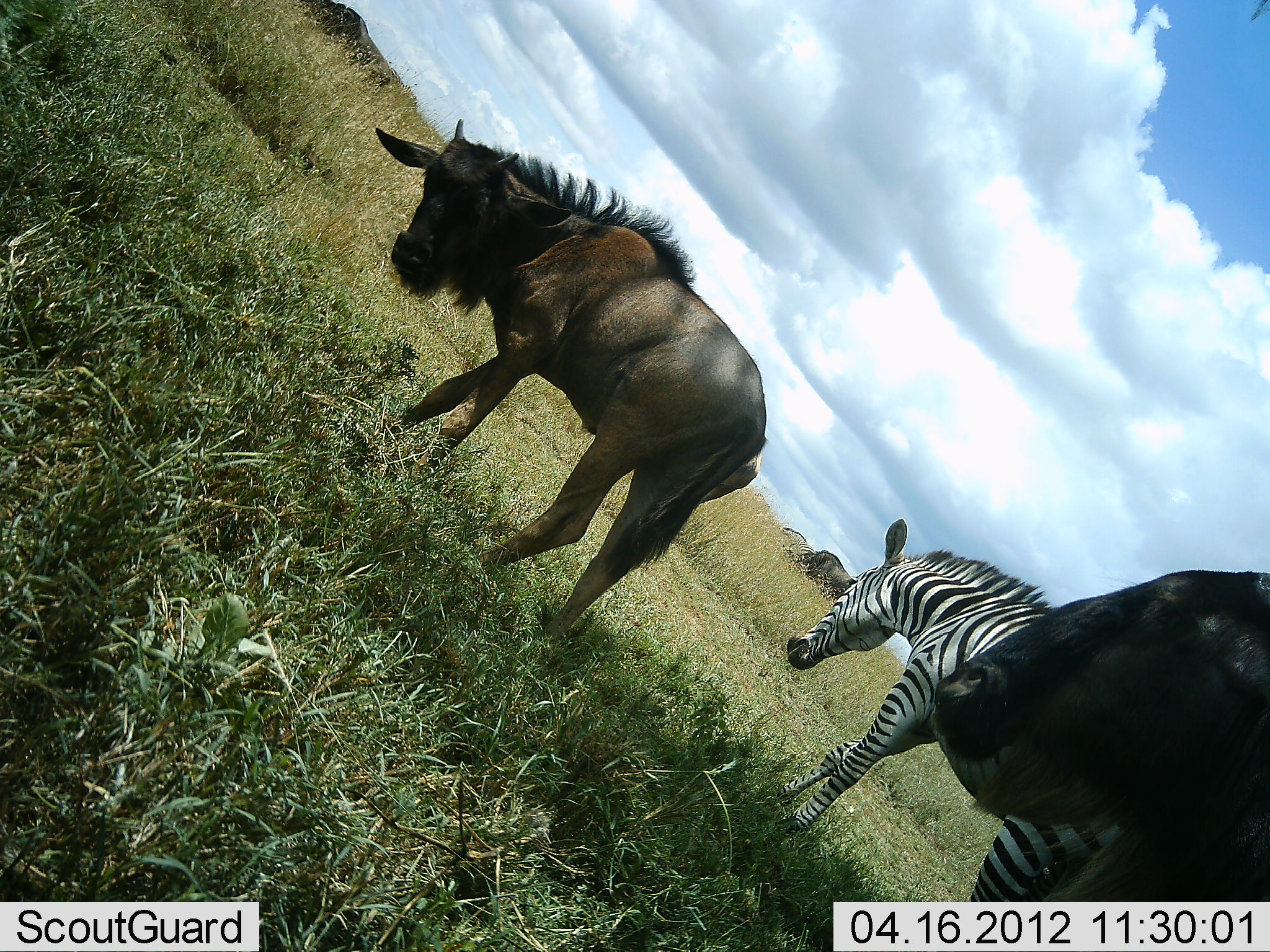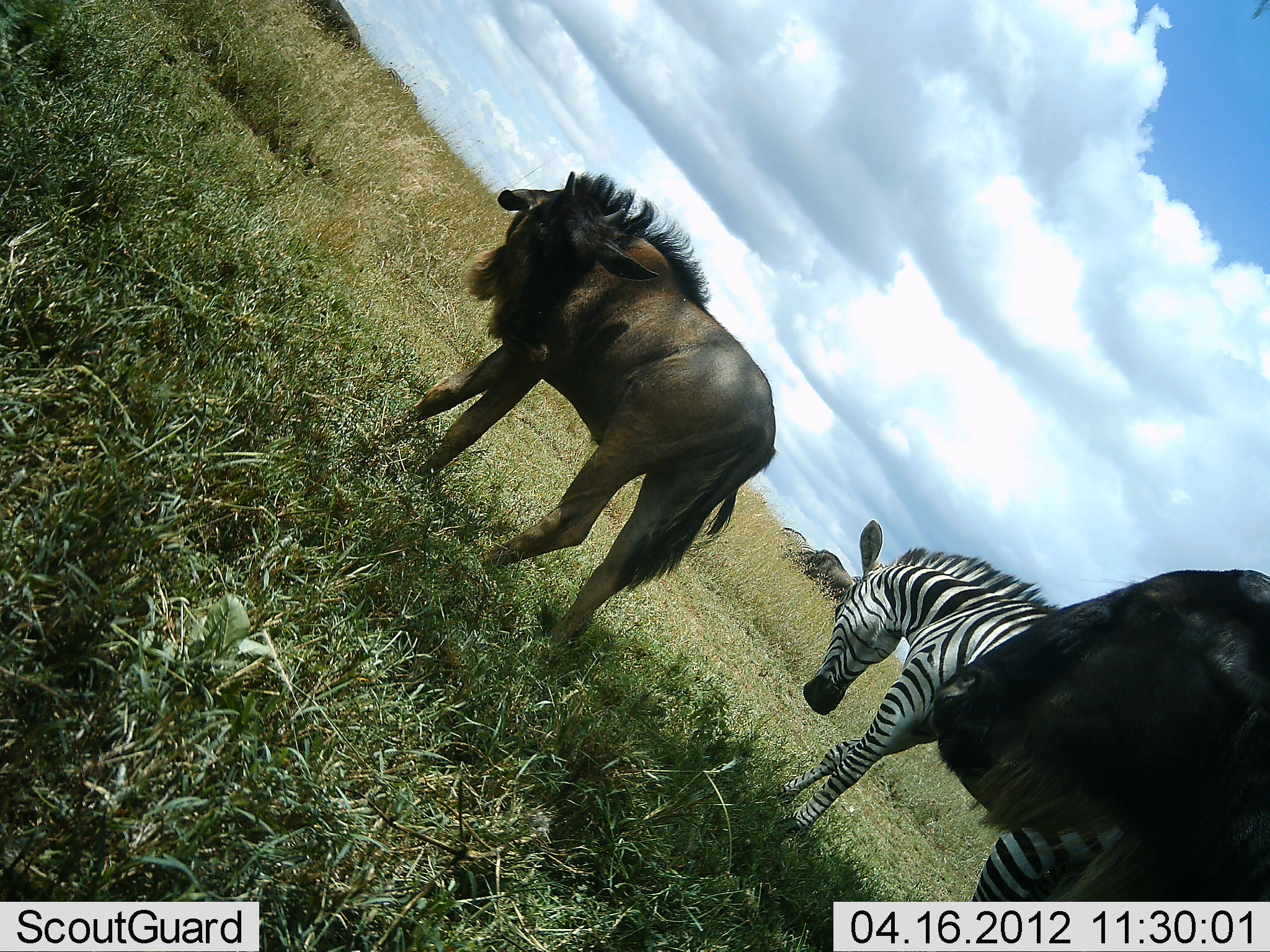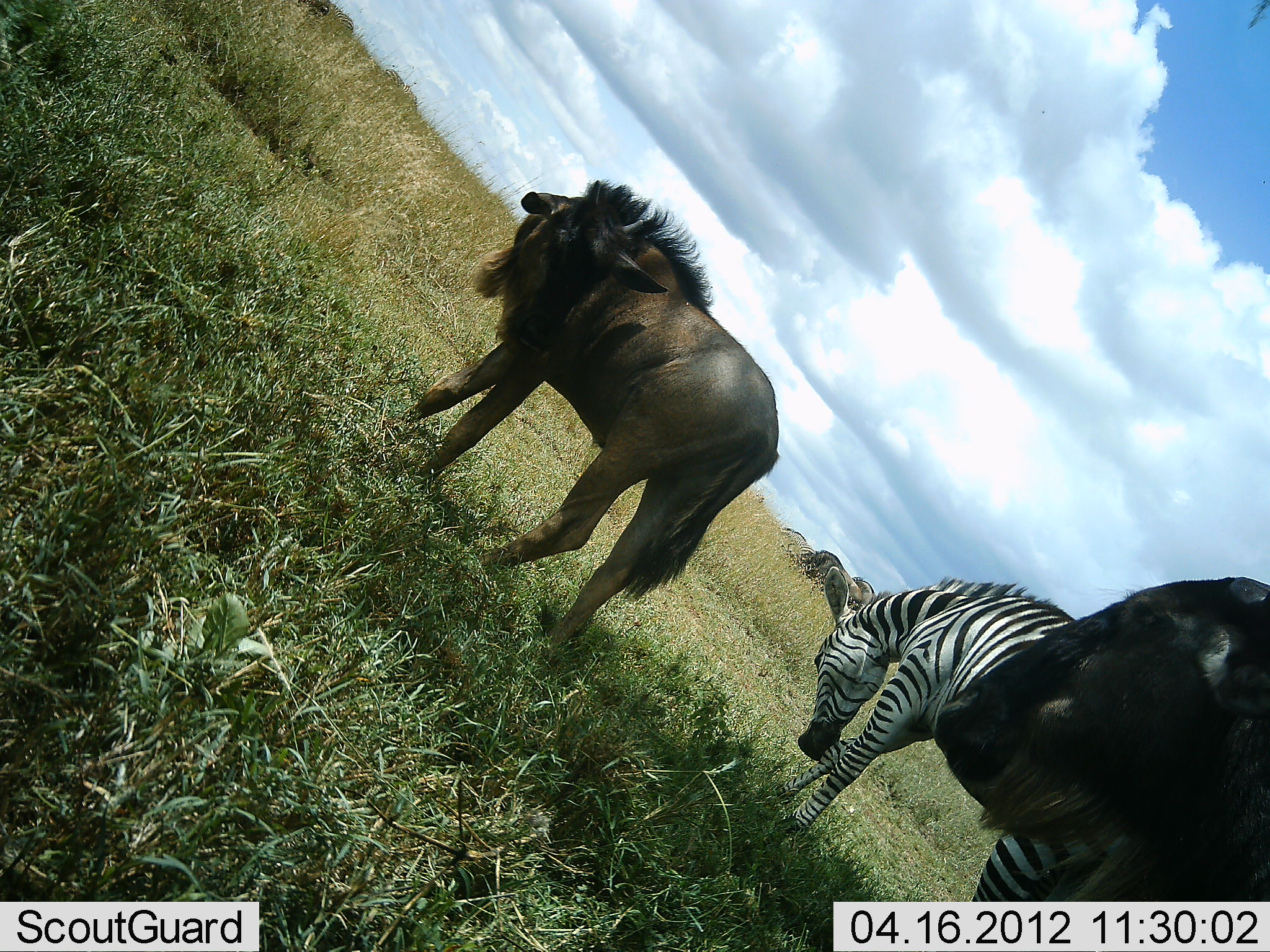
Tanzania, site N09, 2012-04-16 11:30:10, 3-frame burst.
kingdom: Animalia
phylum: Chordata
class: Mammalia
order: Artiodactyla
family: Bovidae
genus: Connochaetes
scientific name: Connochaetes taurinus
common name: blue wildebeest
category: wildebeest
Wildebeest (blue wildebeest) (Connochaetes taurinus), count 4. Behavior (volunteer vote fractions): standing 100%, resting 7%, moving 14%, interacting 0%. Young present (vote fraction): 21%. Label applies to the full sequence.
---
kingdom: Animalia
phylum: Chordata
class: Mammalia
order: Perissodactyla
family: Equidae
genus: Equus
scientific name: Equus quagga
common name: plains zebra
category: zebra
Zebra (plains zebra) (Equus quagga), count 1. Behavior (volunteer vote fractions): standing 86%, resting 0%, moving 0%, interacting 0%. Young present (vote fraction): 0%. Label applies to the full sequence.